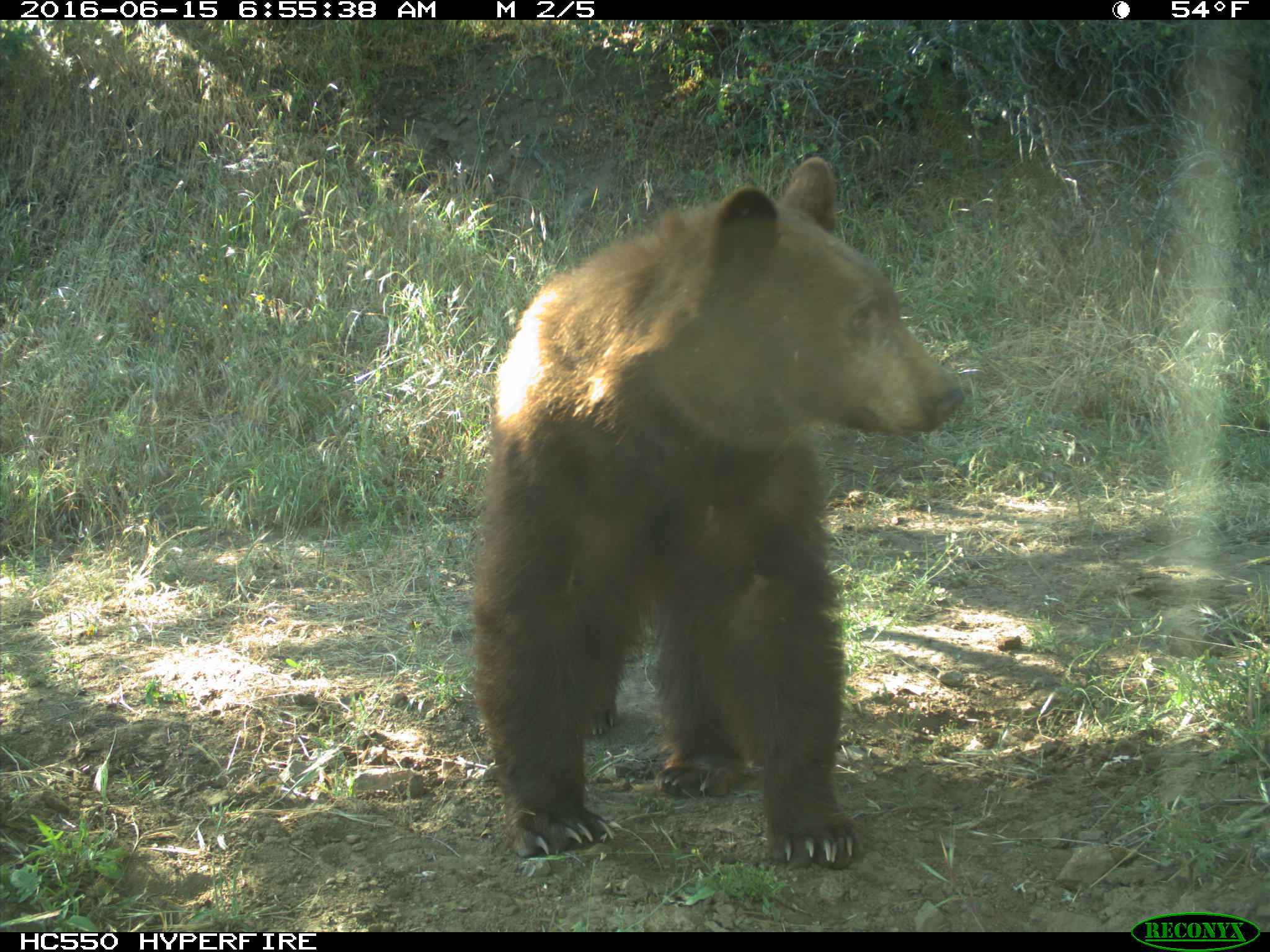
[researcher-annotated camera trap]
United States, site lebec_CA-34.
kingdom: Animalia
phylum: Chordata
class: Mammalia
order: Carnivora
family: Ursidae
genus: Ursus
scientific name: Ursus americanus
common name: american black bear